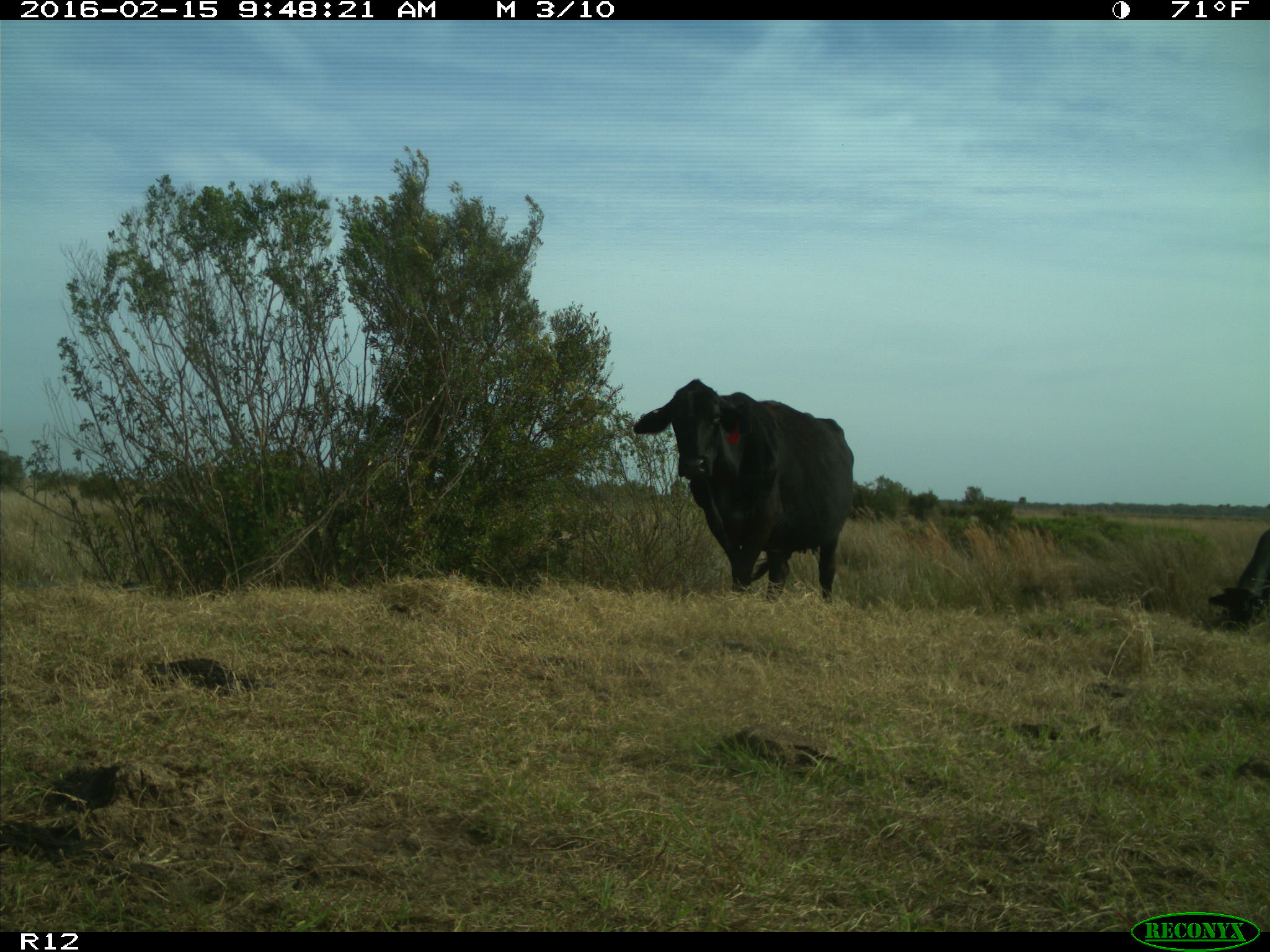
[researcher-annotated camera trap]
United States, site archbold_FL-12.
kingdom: Animalia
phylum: Chordata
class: Mammalia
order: Artiodactyla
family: Bovidae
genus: Bos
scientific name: Bos taurus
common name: domestic cow